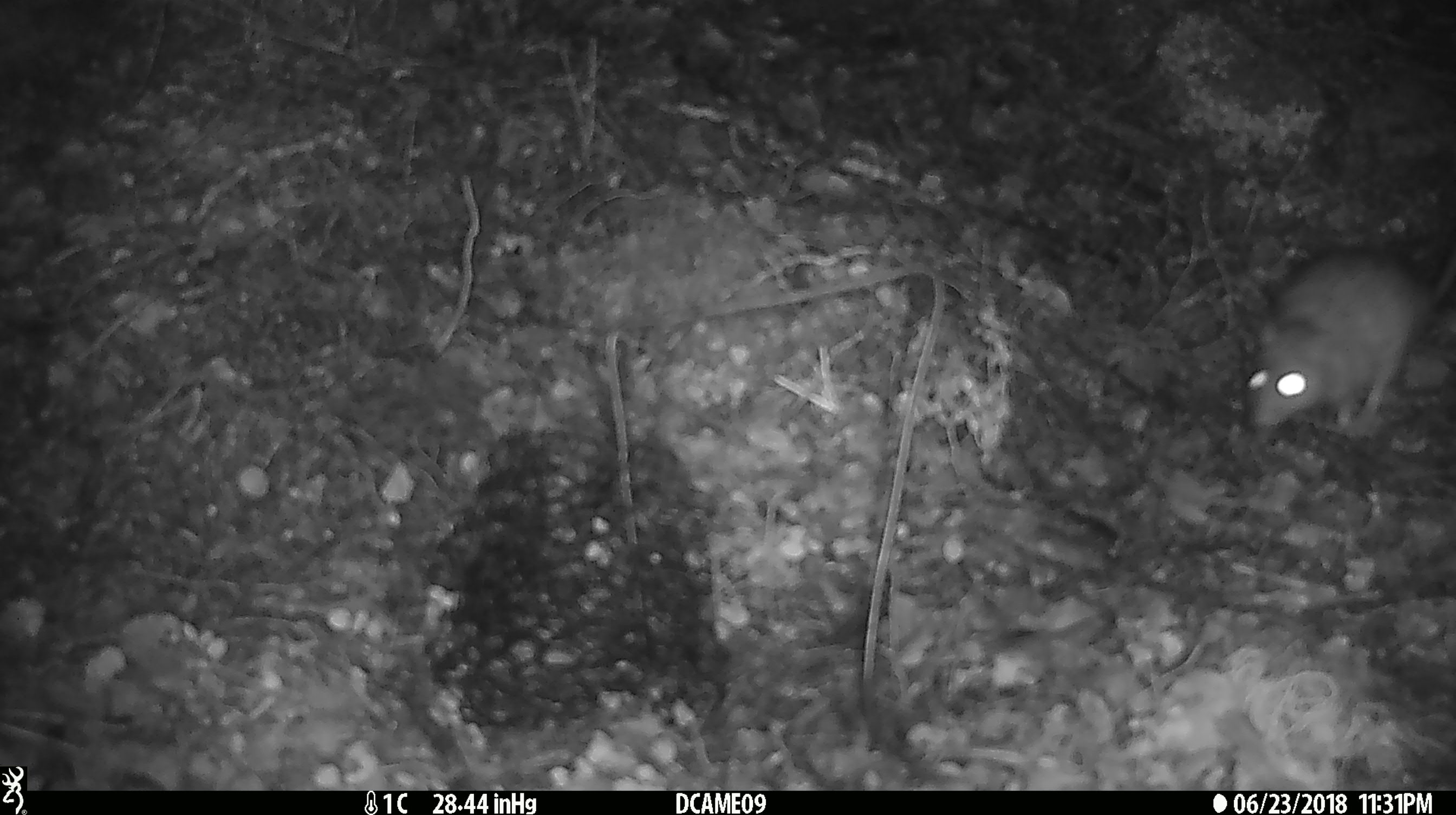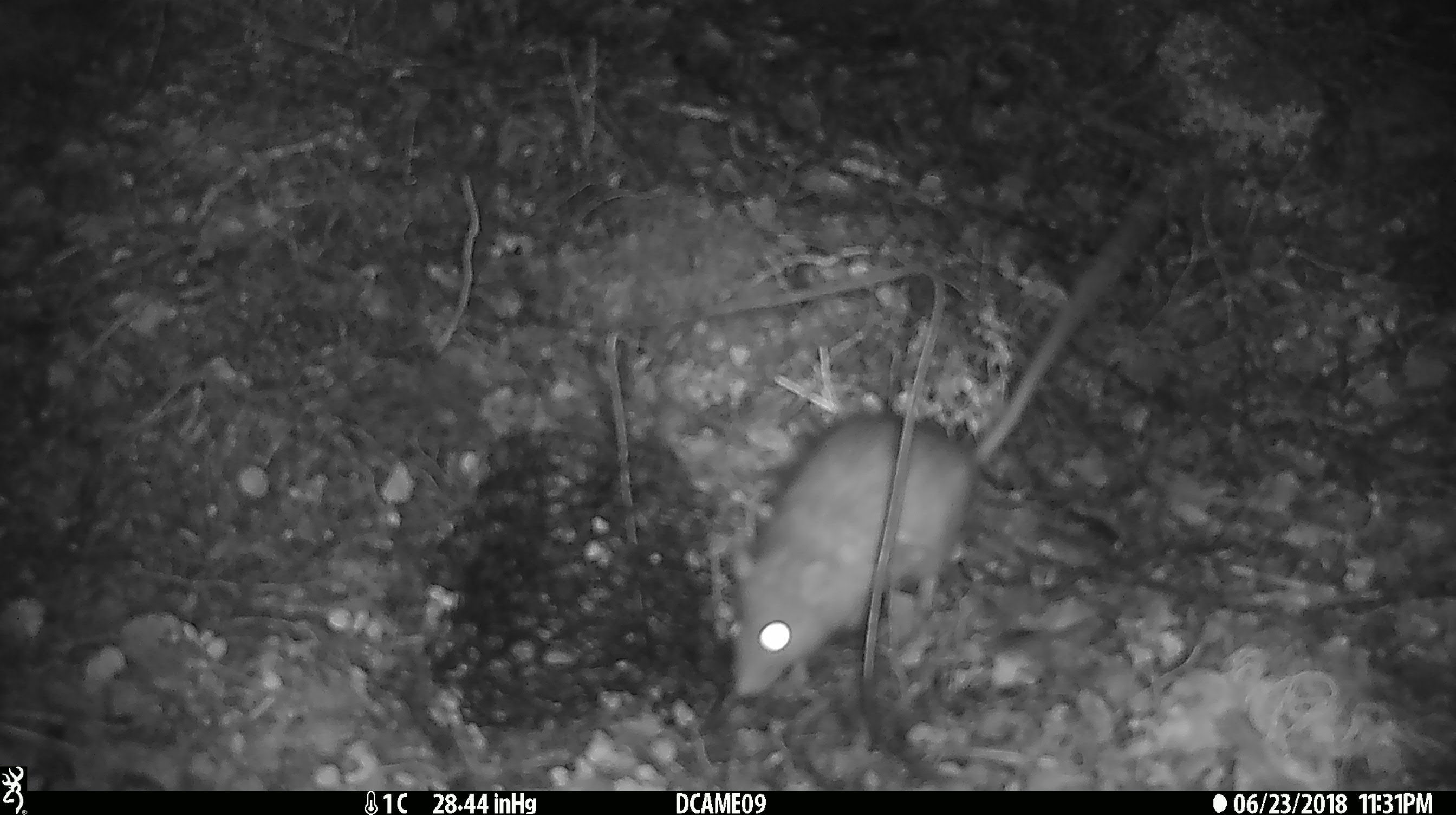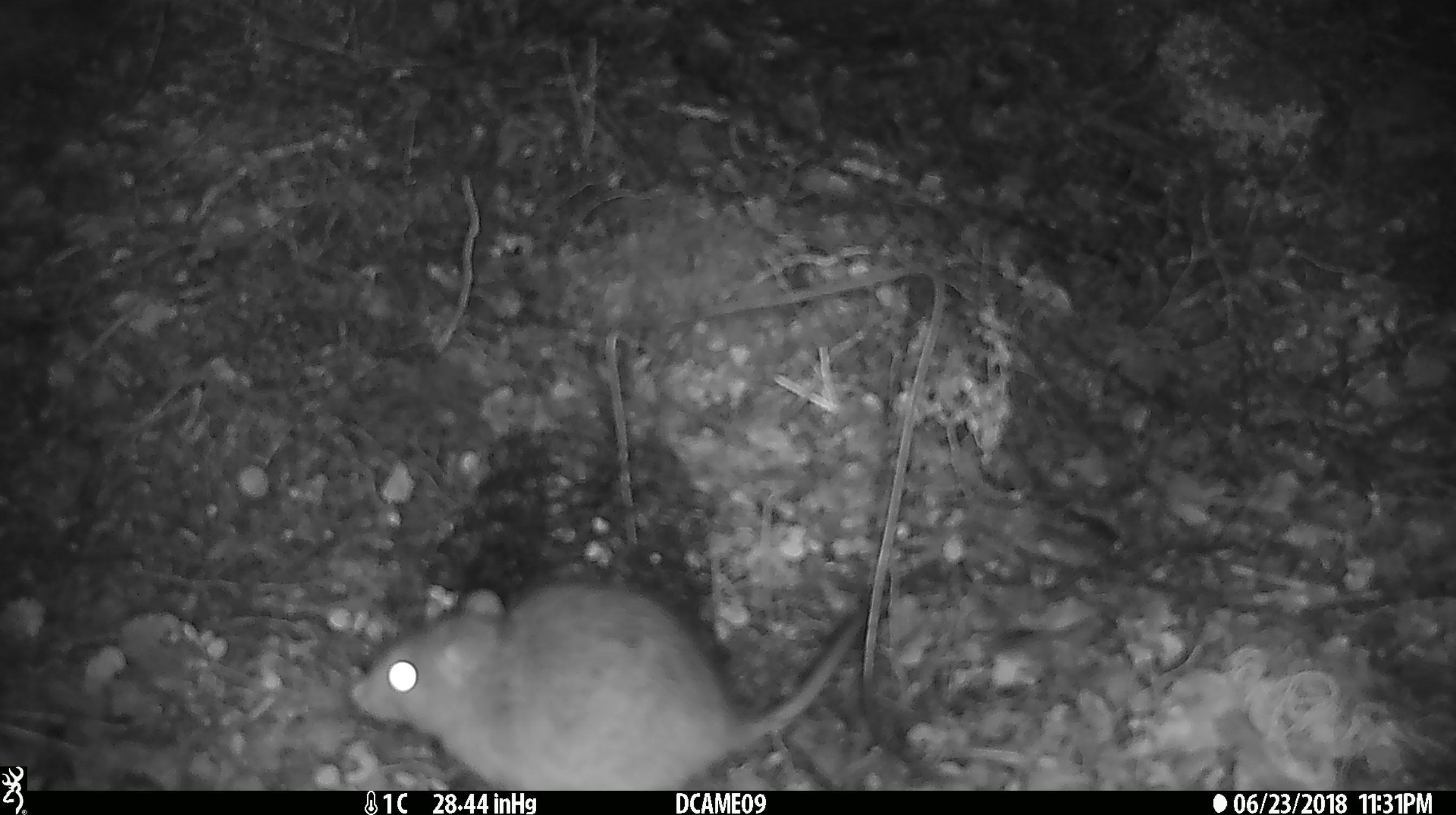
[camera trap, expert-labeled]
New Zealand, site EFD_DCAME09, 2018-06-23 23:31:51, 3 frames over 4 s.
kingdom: Animalia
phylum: Chordata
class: Mammalia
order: Rodentia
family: Muridae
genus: Rattus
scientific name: Rattus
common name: rat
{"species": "rat (Rattus)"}